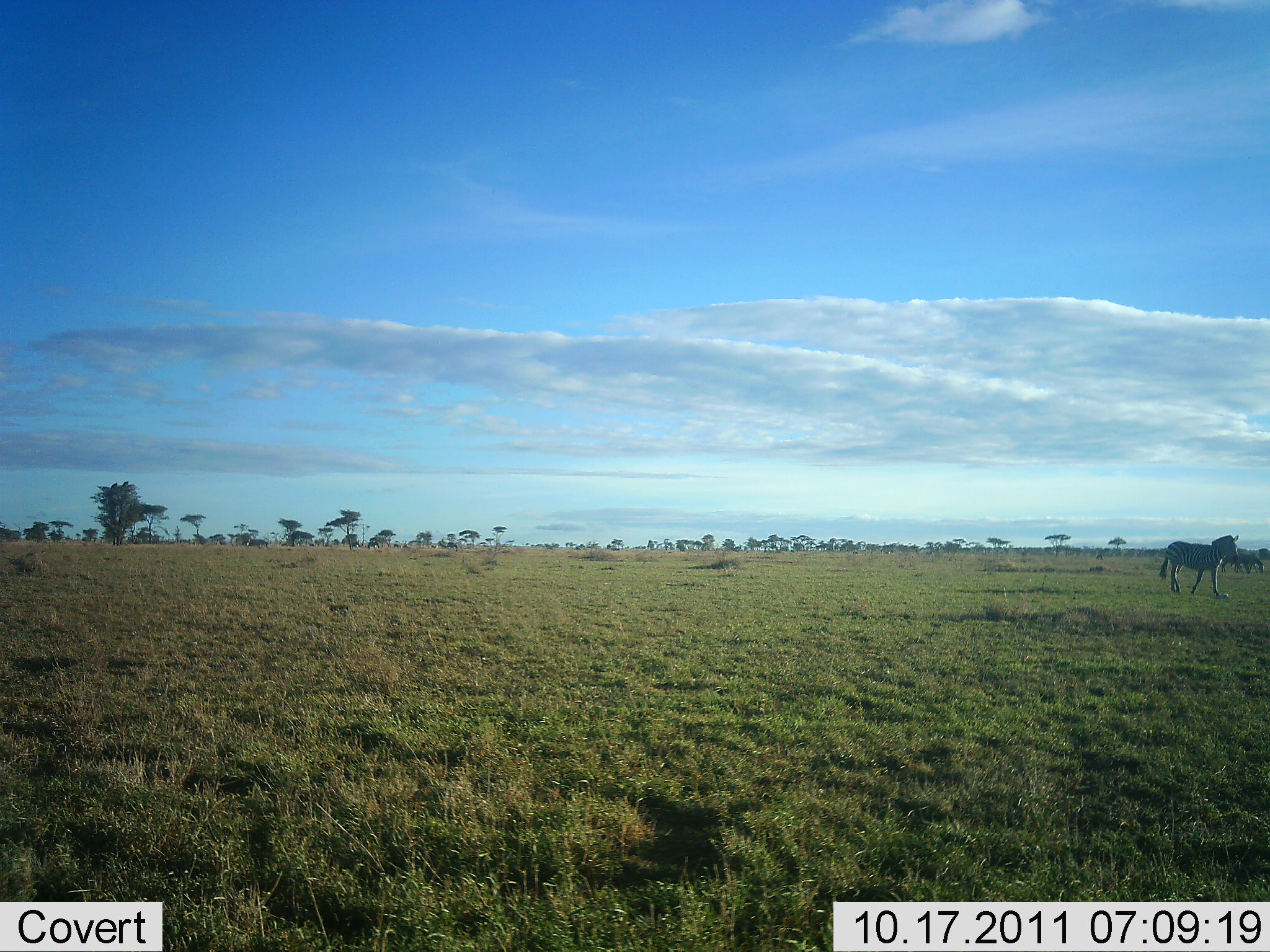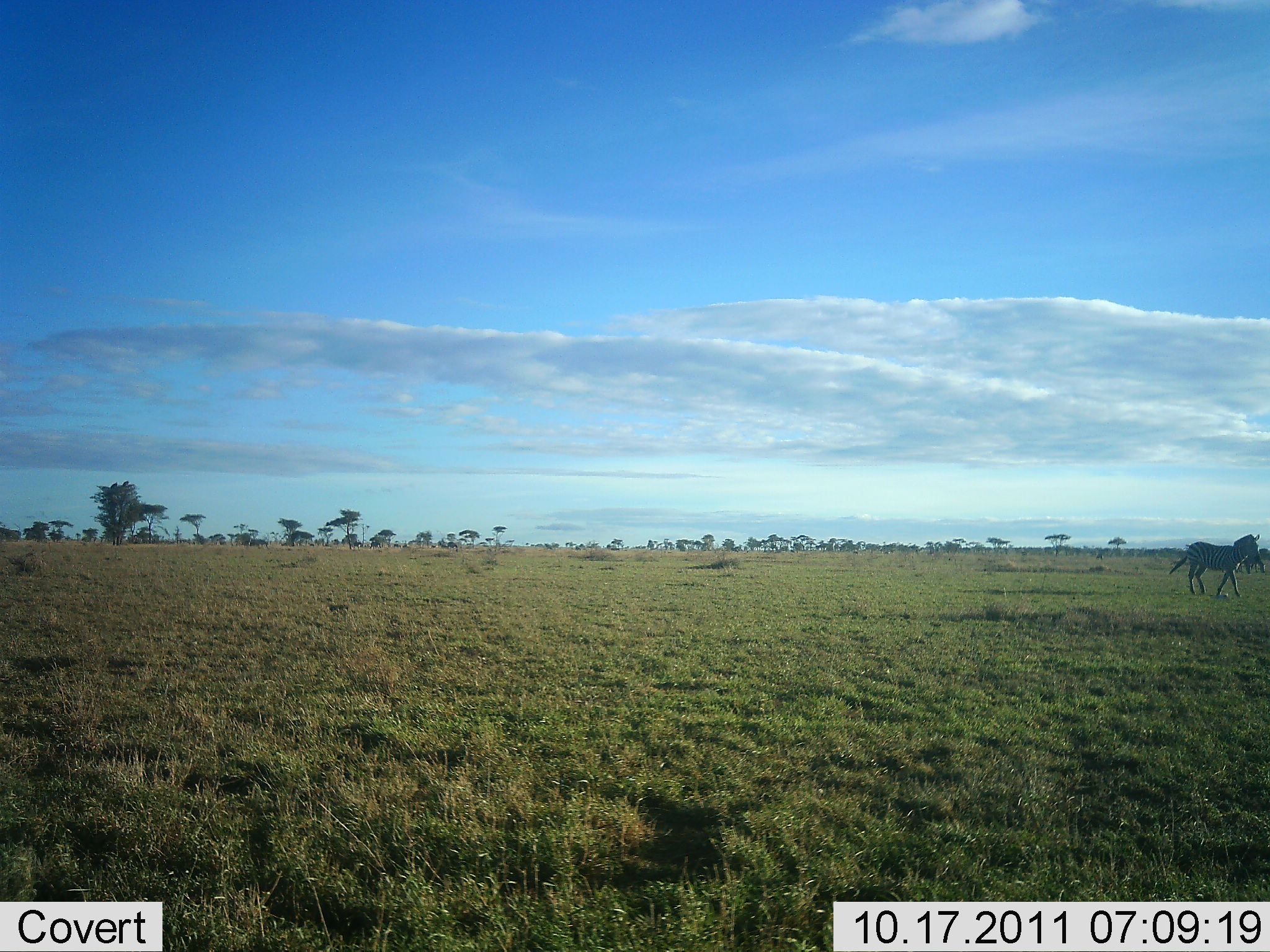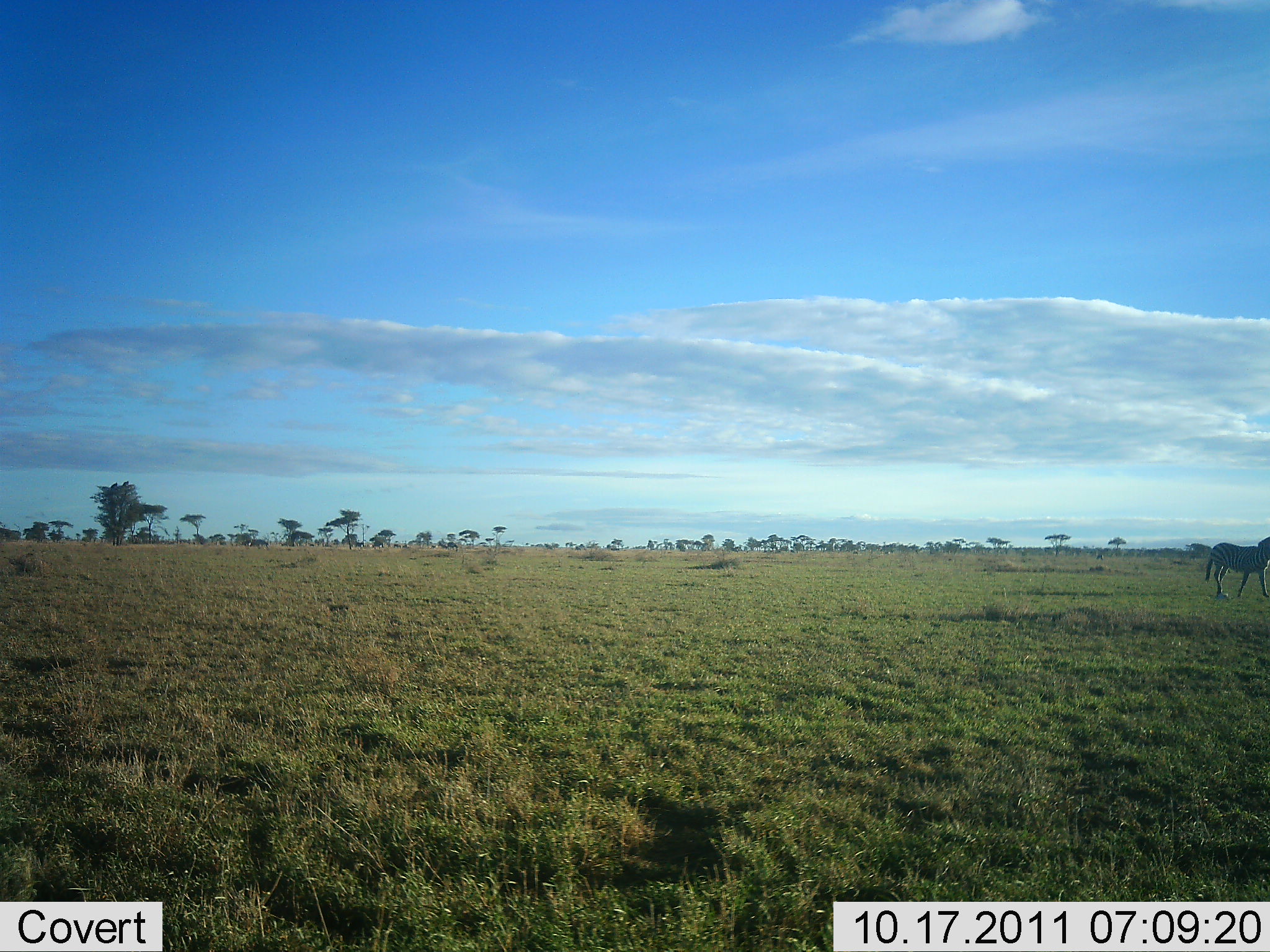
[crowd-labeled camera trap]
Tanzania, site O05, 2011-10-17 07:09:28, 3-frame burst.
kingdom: Animalia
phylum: Chordata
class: Mammalia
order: Perissodactyla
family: Equidae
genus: Equus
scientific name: Equus quagga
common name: plains zebra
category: zebra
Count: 1.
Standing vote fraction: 0%.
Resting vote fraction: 0%.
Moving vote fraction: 100%.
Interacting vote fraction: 0%.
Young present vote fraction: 0%.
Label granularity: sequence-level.